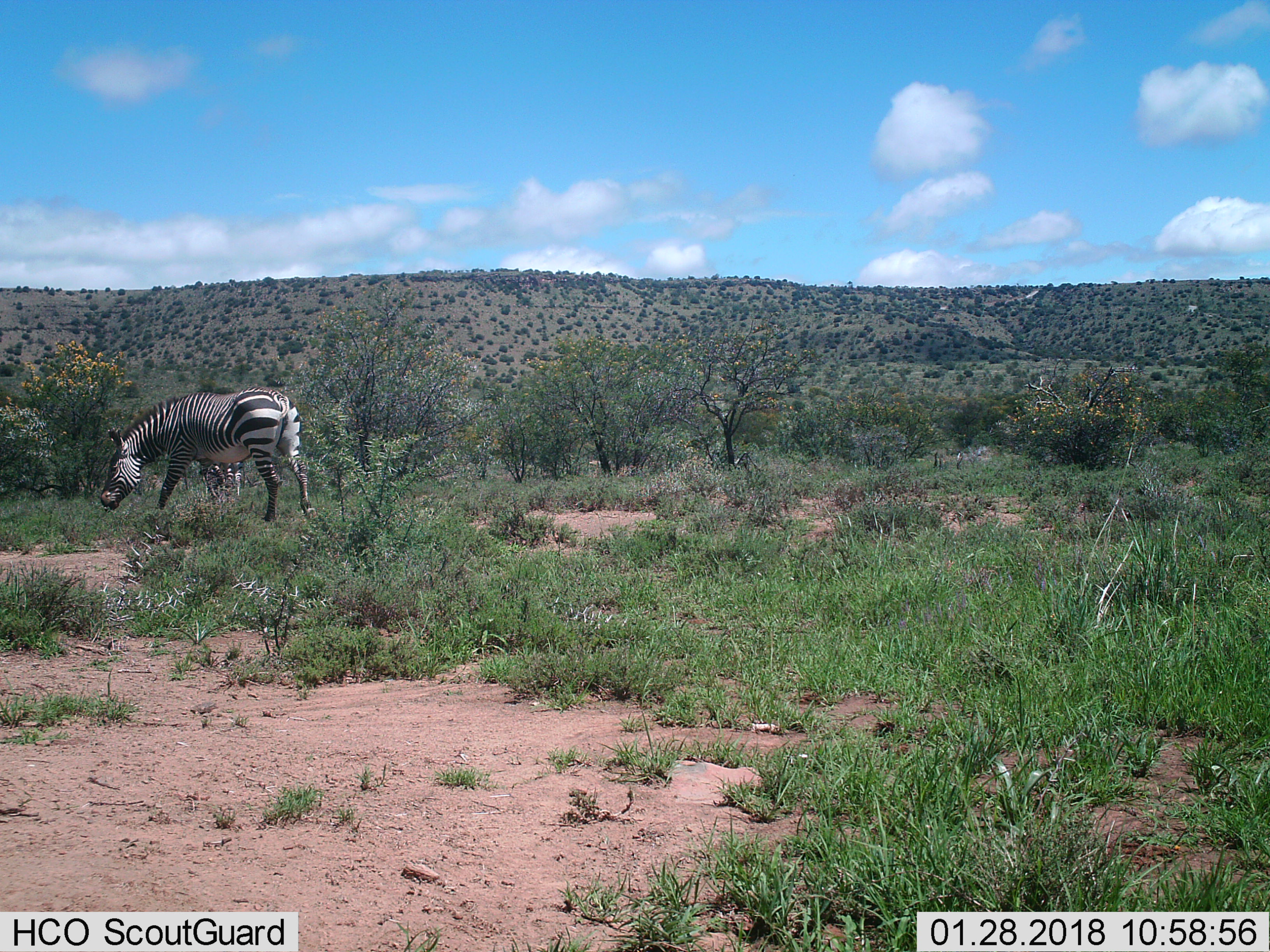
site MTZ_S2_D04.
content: unidentified animal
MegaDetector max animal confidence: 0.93